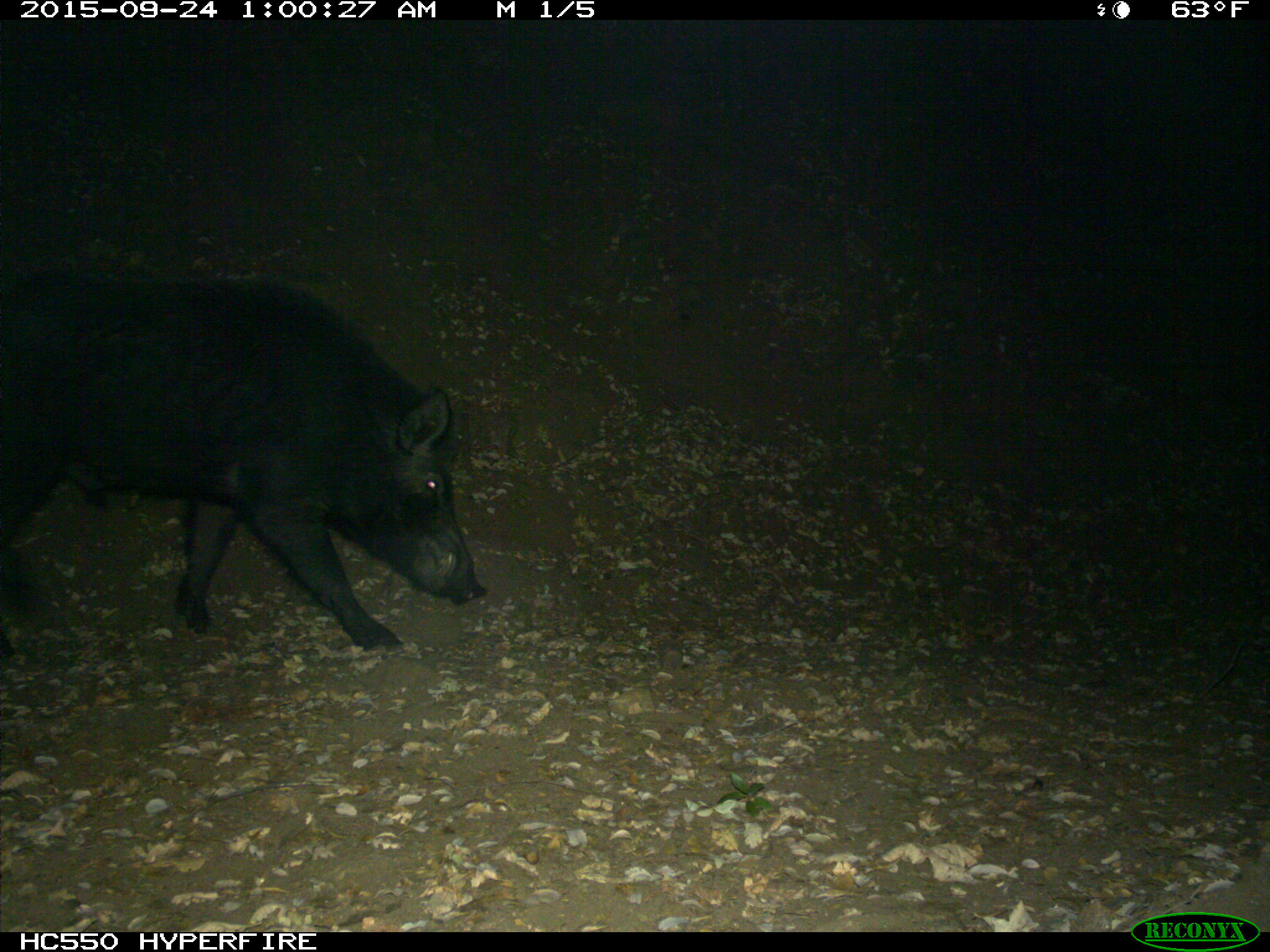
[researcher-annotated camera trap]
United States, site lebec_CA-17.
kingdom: Animalia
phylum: Chordata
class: Mammalia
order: Artiodactyla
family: Suidae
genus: Sus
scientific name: Sus scrofa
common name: wild boar